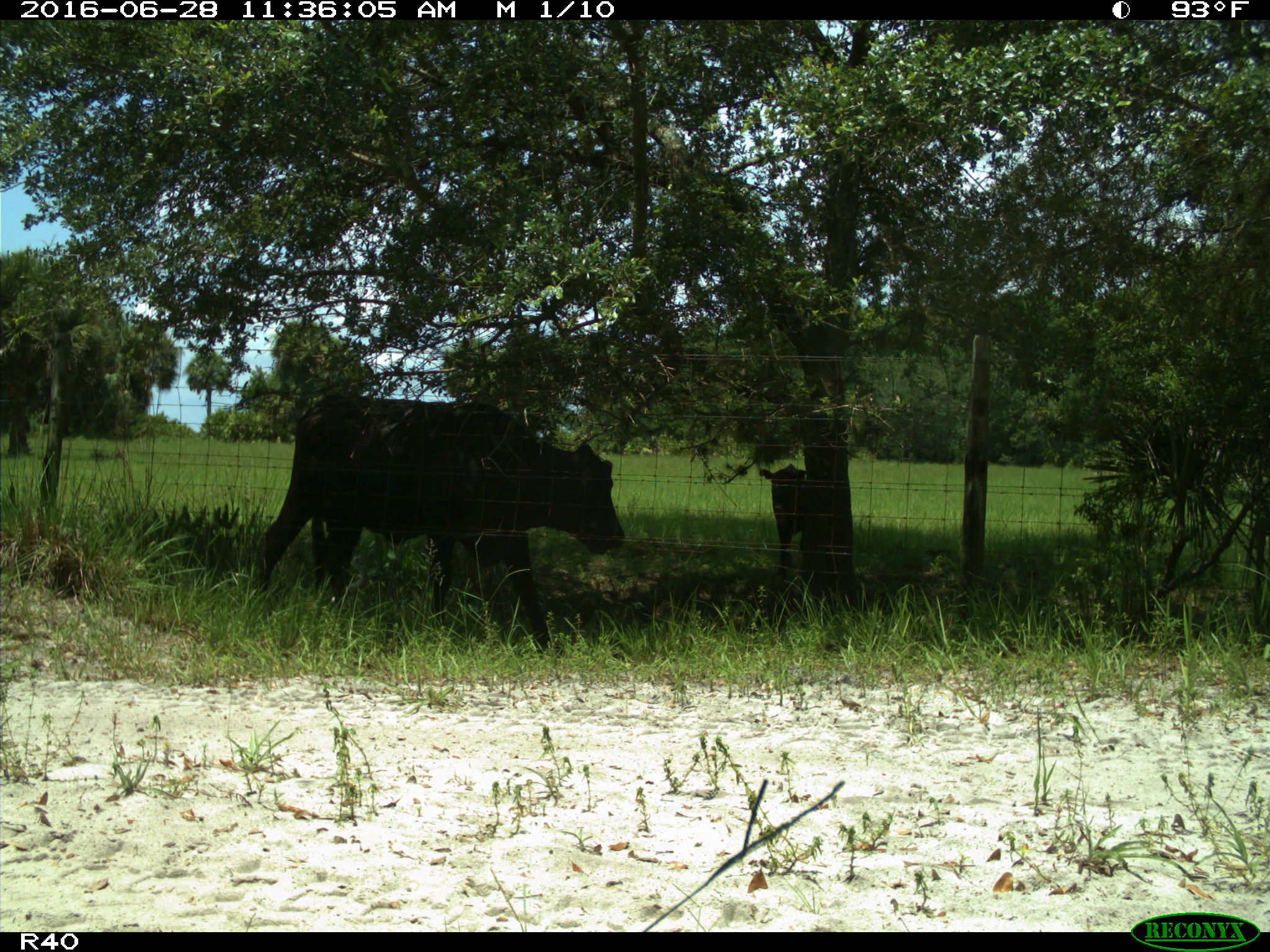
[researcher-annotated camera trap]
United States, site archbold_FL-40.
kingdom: Animalia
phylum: Chordata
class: Mammalia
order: Artiodactyla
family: Bovidae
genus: Bos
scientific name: Bos taurus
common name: domestic cow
Bos taurus (domestic cow).